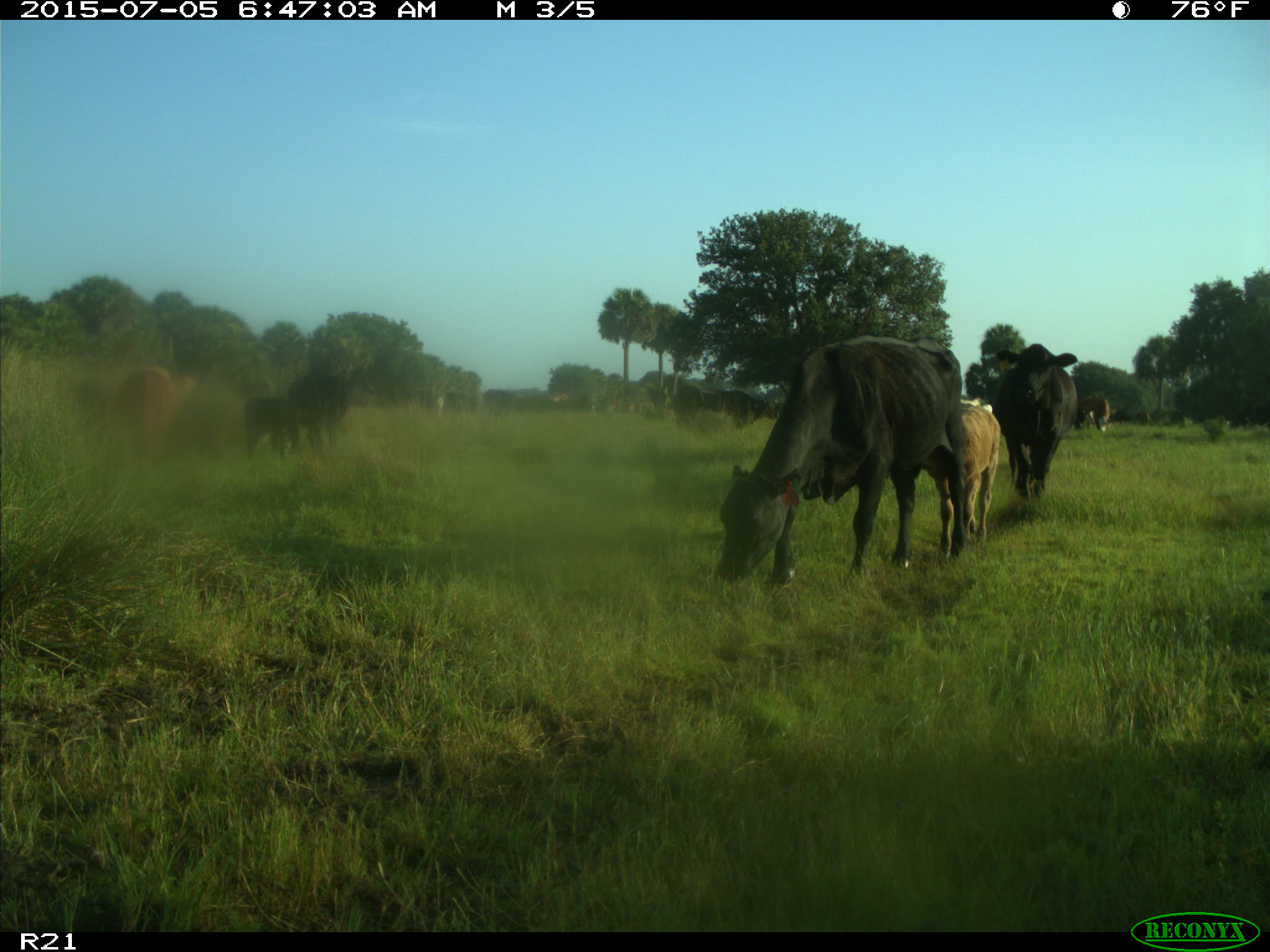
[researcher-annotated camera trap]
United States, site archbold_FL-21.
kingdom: Animalia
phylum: Chordata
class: Mammalia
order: Artiodactyla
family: Bovidae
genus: Bos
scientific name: Bos taurus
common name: domestic cow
Bos taurus (domestic cow).